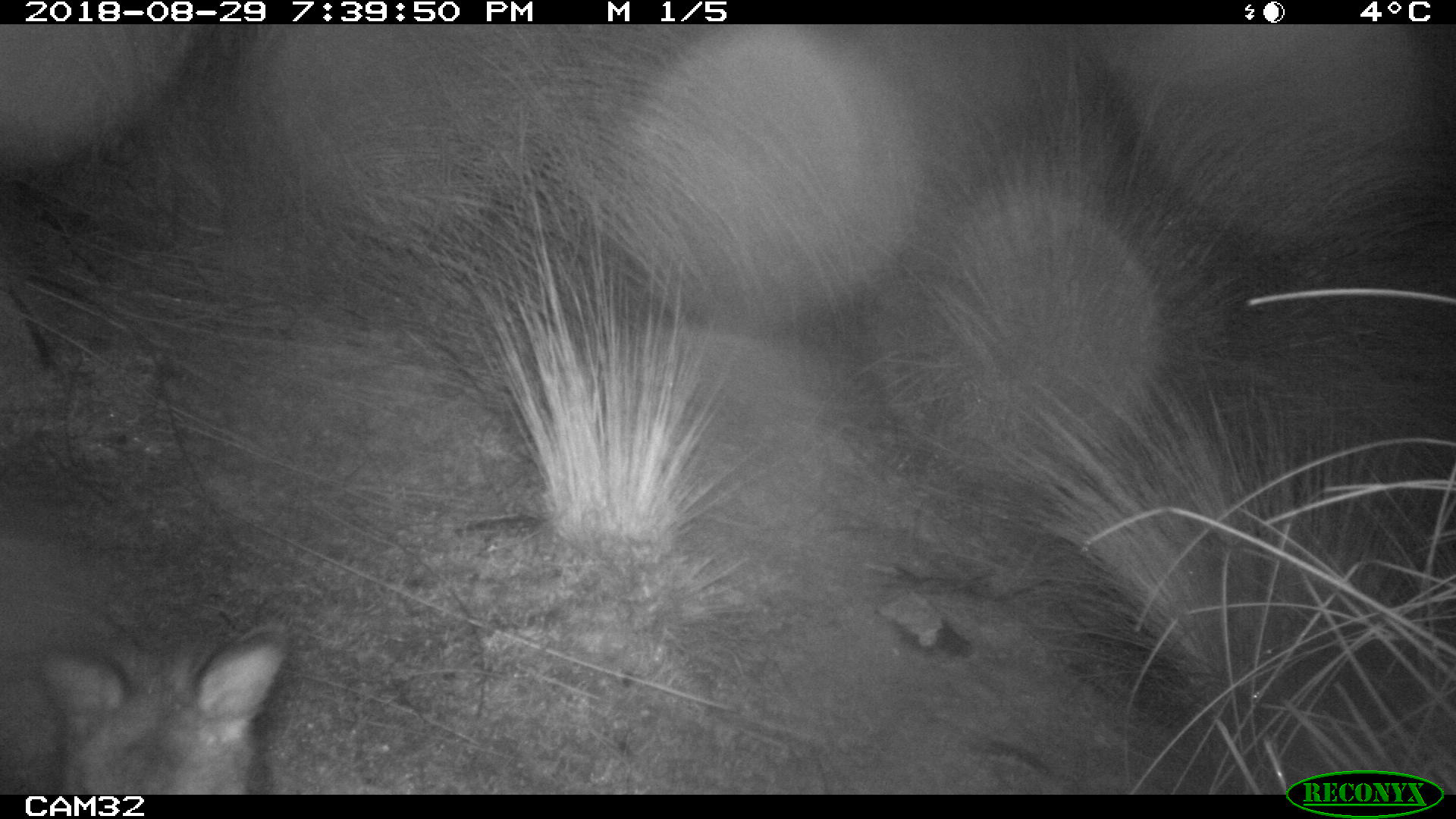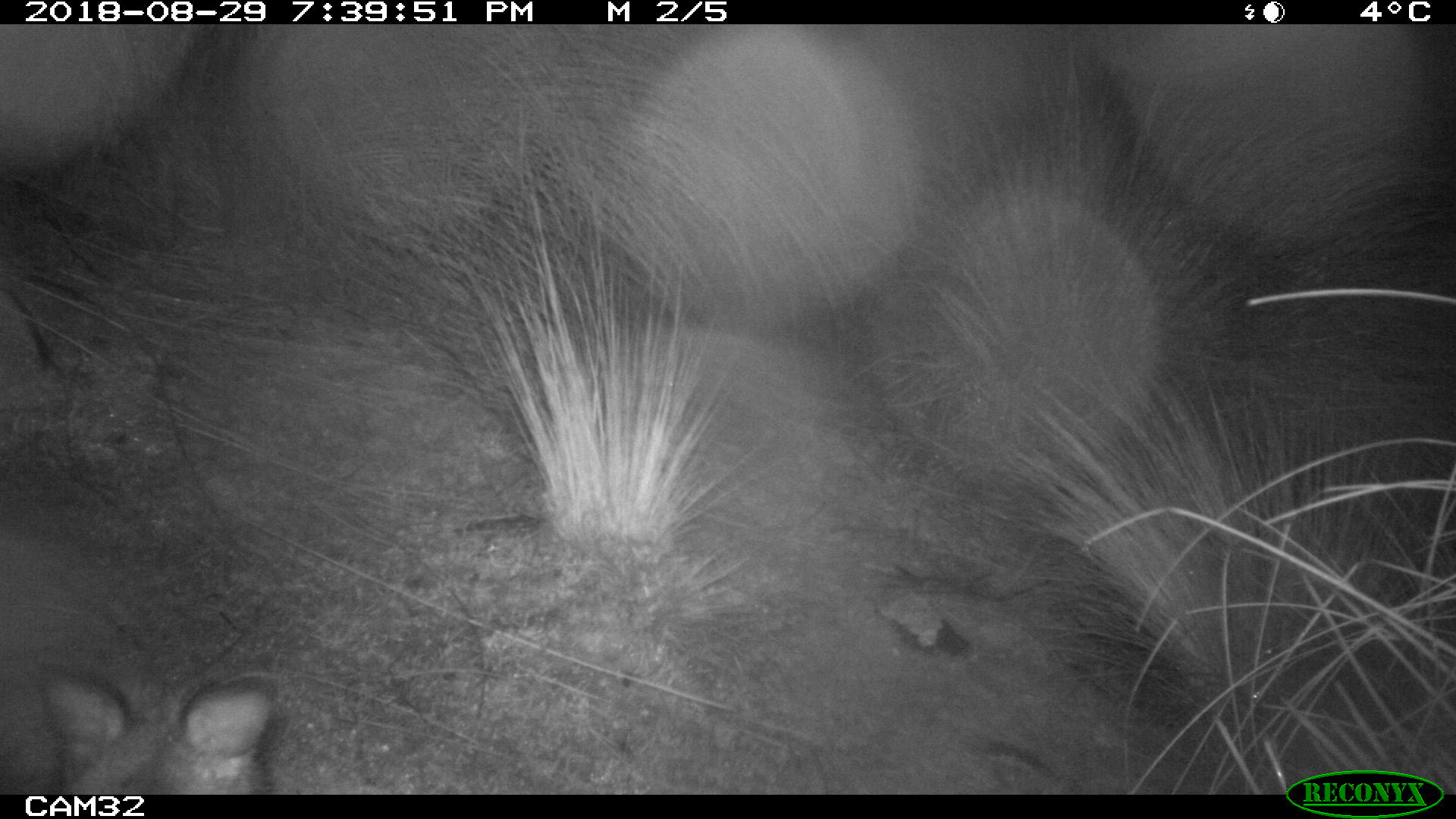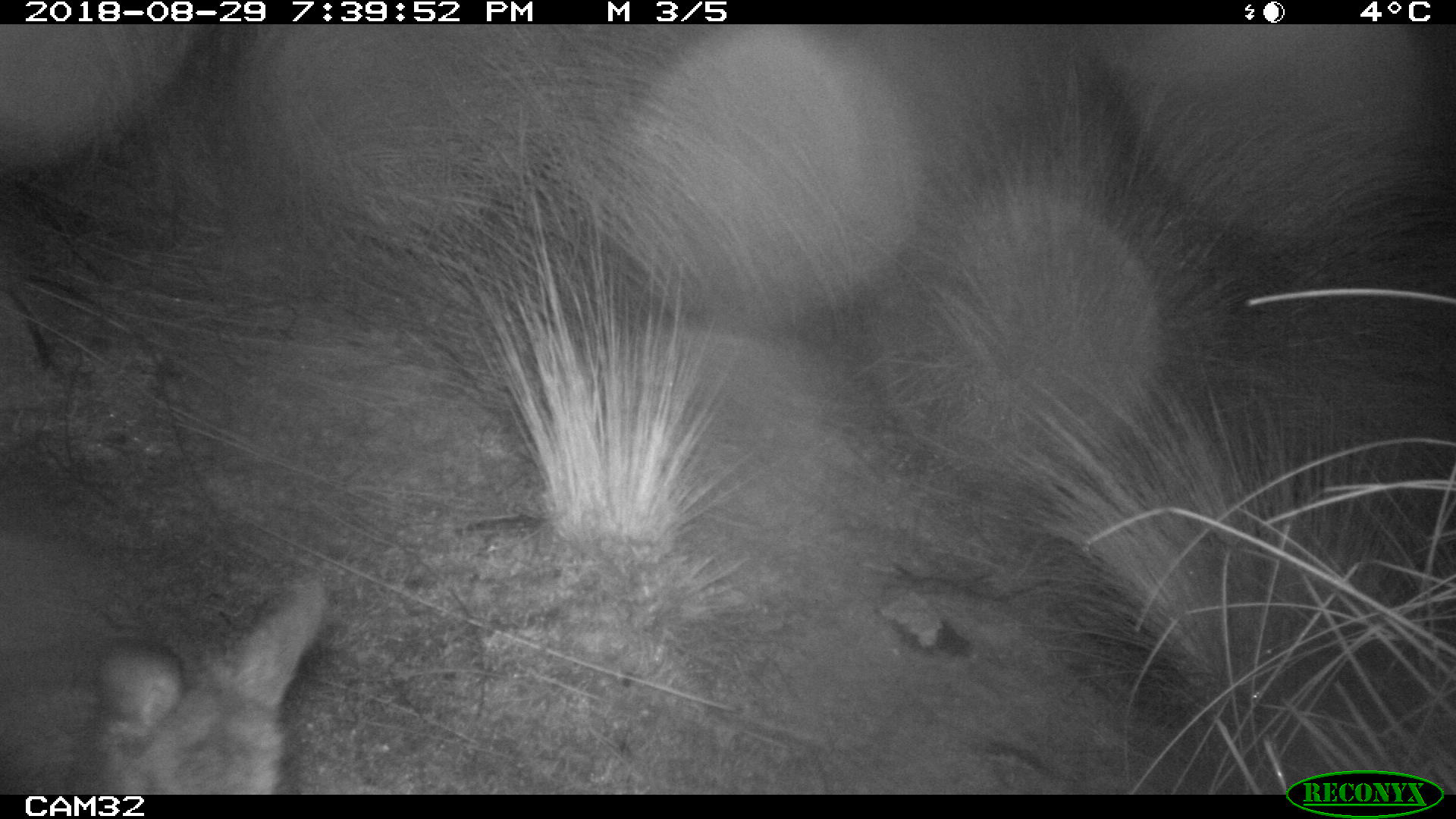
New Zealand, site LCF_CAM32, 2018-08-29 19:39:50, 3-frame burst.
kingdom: Animalia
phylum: Chordata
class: Mammalia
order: Diprotodontia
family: Macropodidae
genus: Notamacropus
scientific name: Notamacropus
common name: wallaby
Wallaby (Notamacropus).